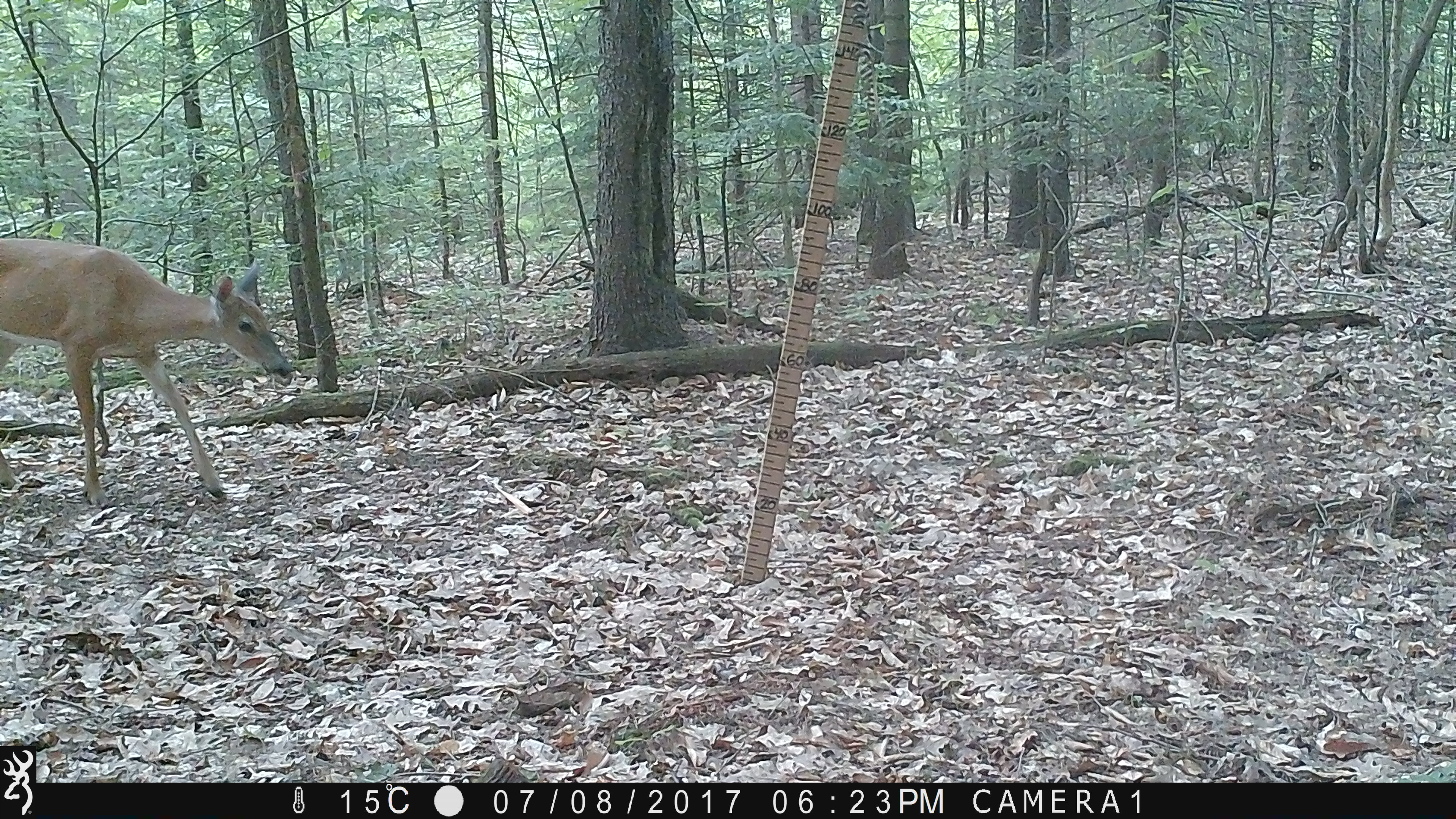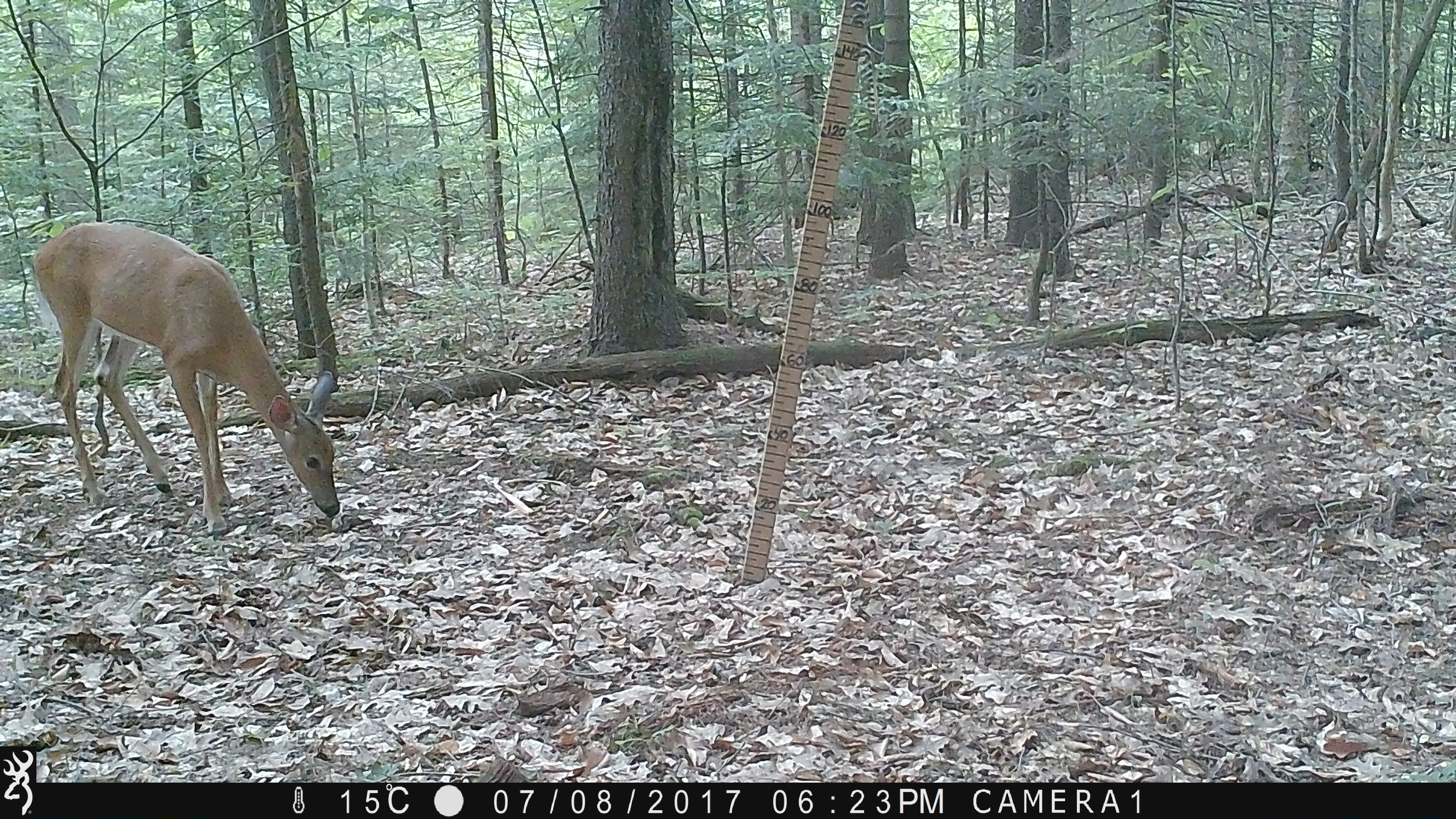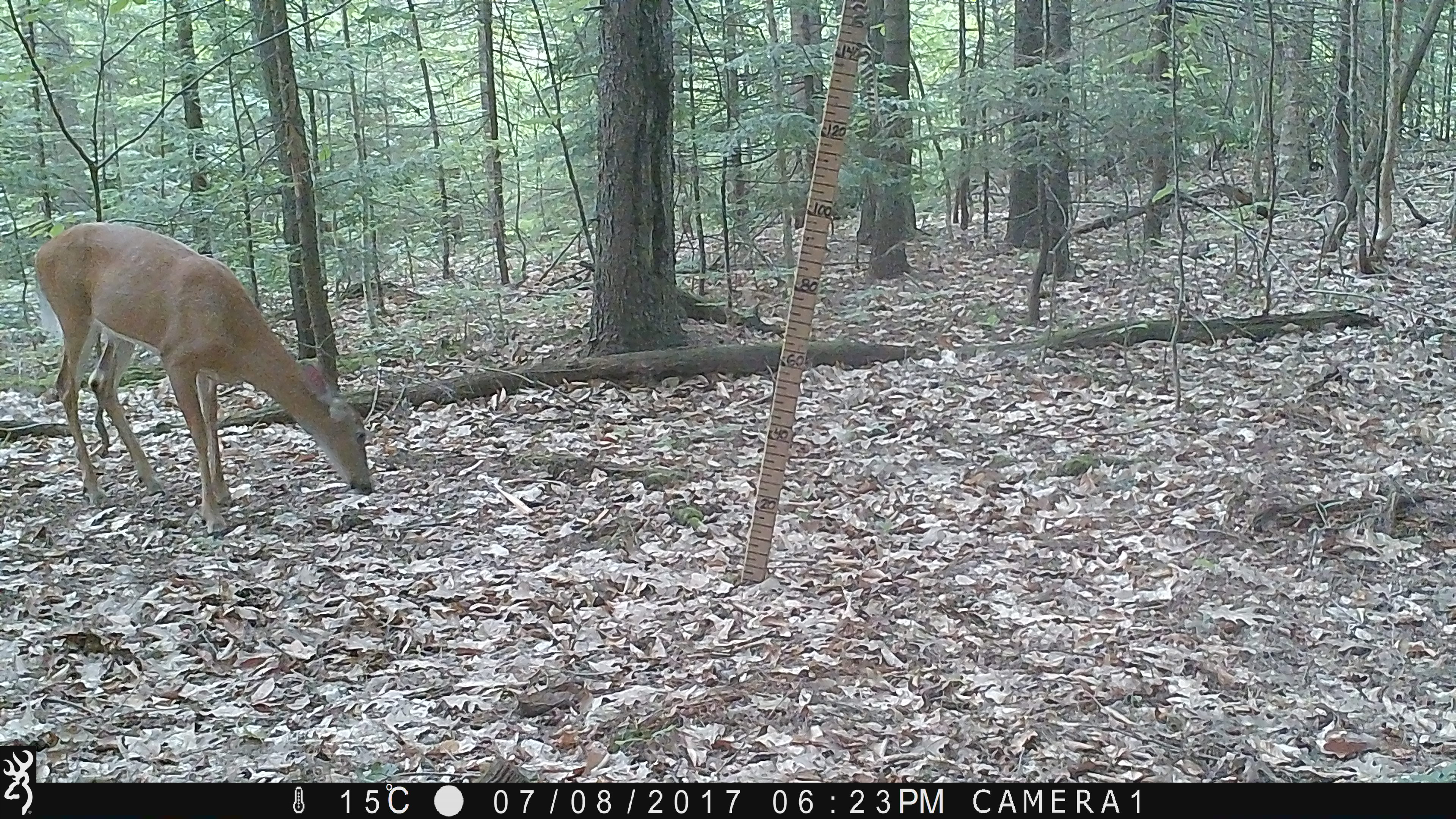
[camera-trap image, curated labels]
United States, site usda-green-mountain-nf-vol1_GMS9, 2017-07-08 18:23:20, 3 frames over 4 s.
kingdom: Animalia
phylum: Chordata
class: Mammalia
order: Artiodactyla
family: Cervidae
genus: Odocoileus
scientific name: Odocoileus virginianus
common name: white-tailed deer